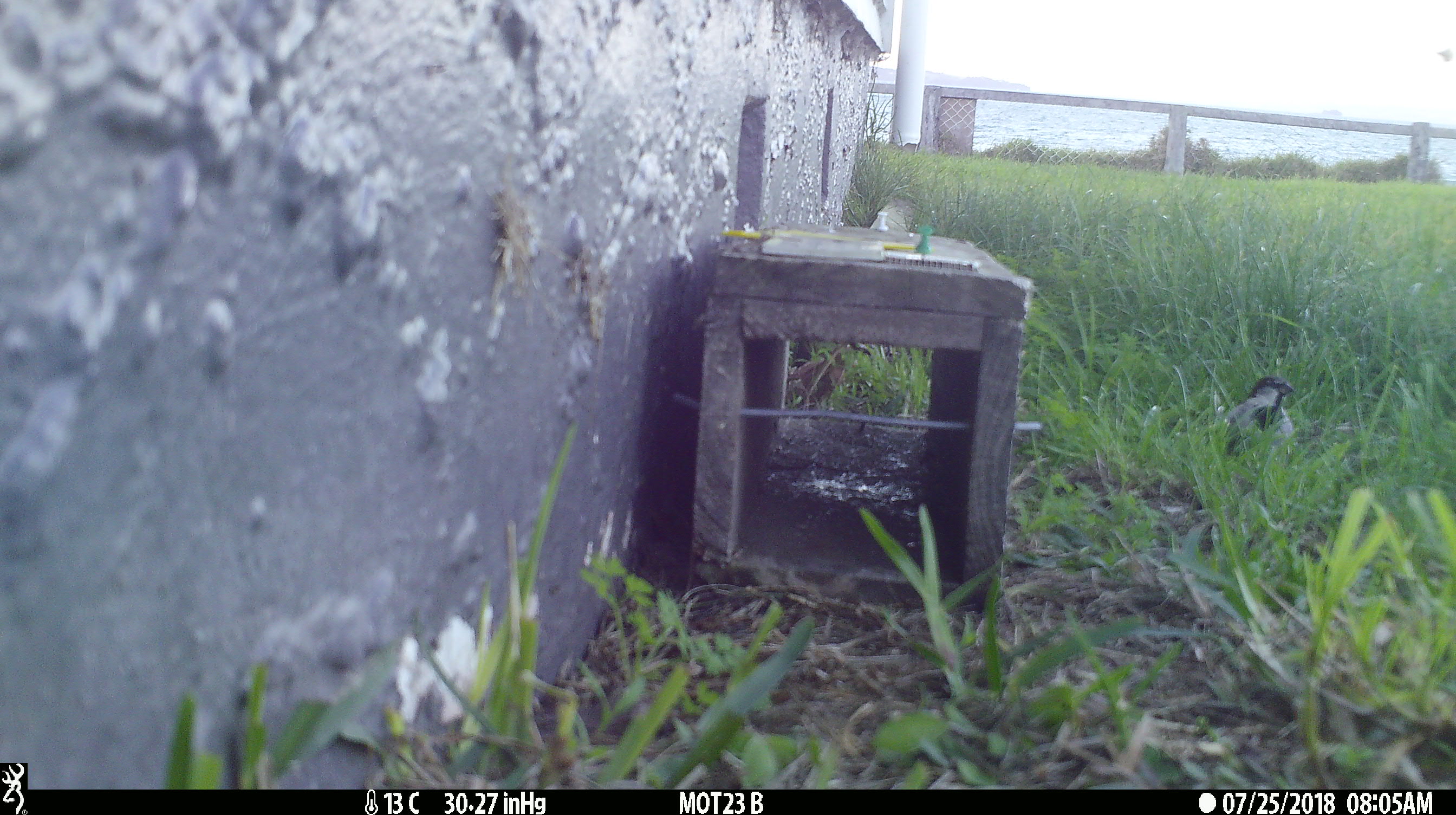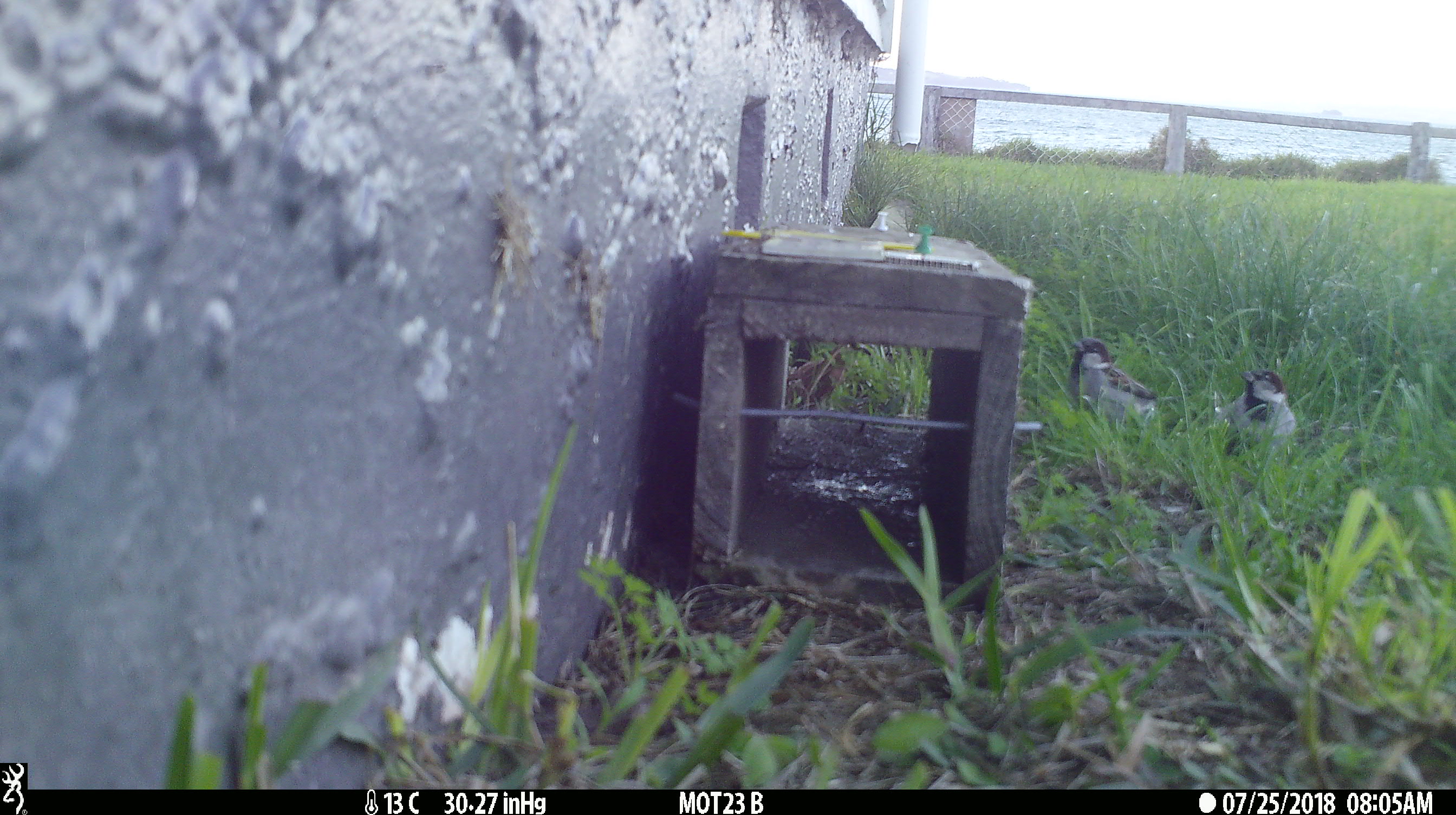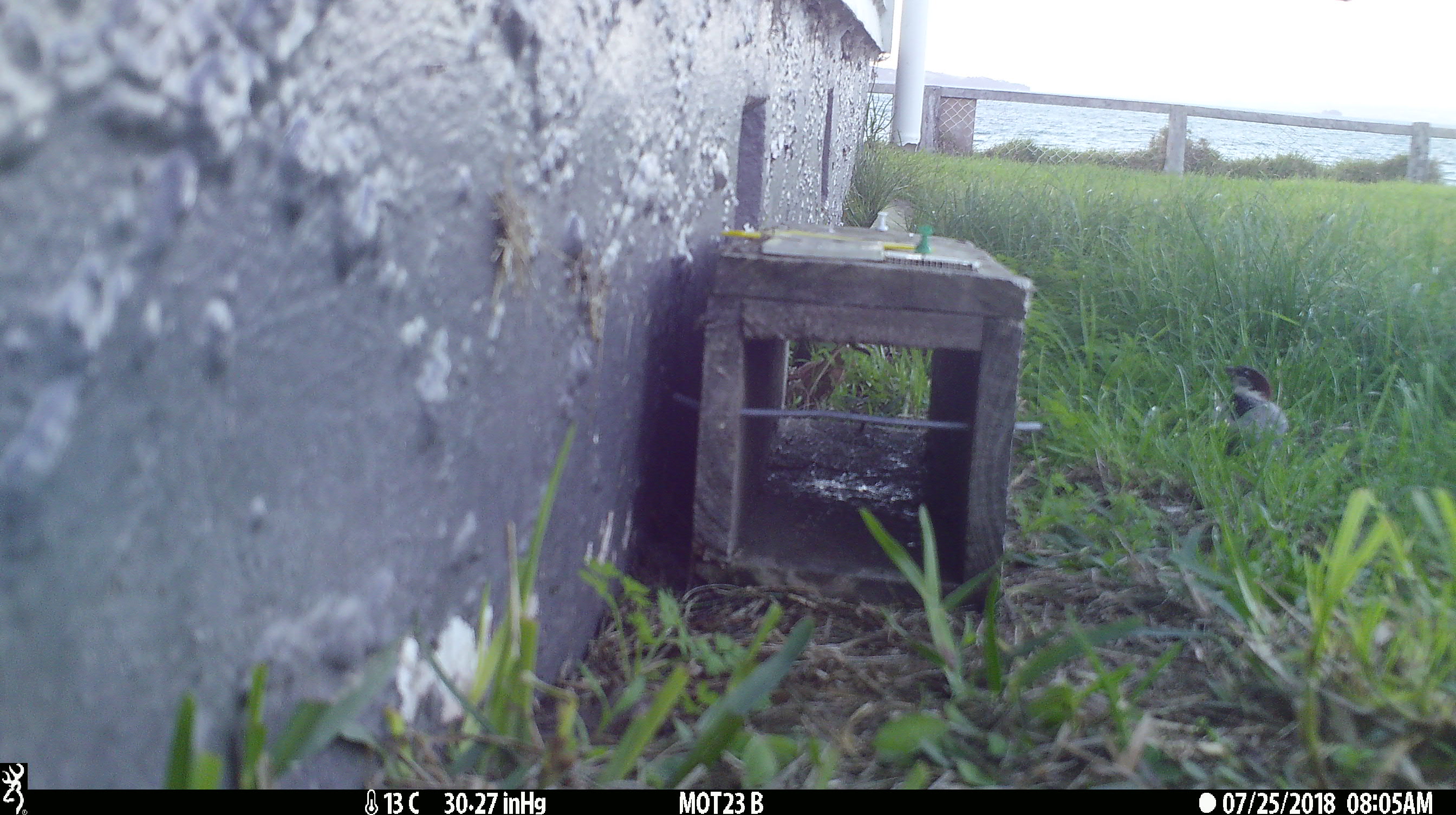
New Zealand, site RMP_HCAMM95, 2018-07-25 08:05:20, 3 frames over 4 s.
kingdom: Animalia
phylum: Chordata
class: Aves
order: Passeriformes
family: Passeridae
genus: Passer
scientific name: Passer domesticus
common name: house sparrow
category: sparrow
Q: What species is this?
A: Sparrow (house sparrow) (Passer domesticus).